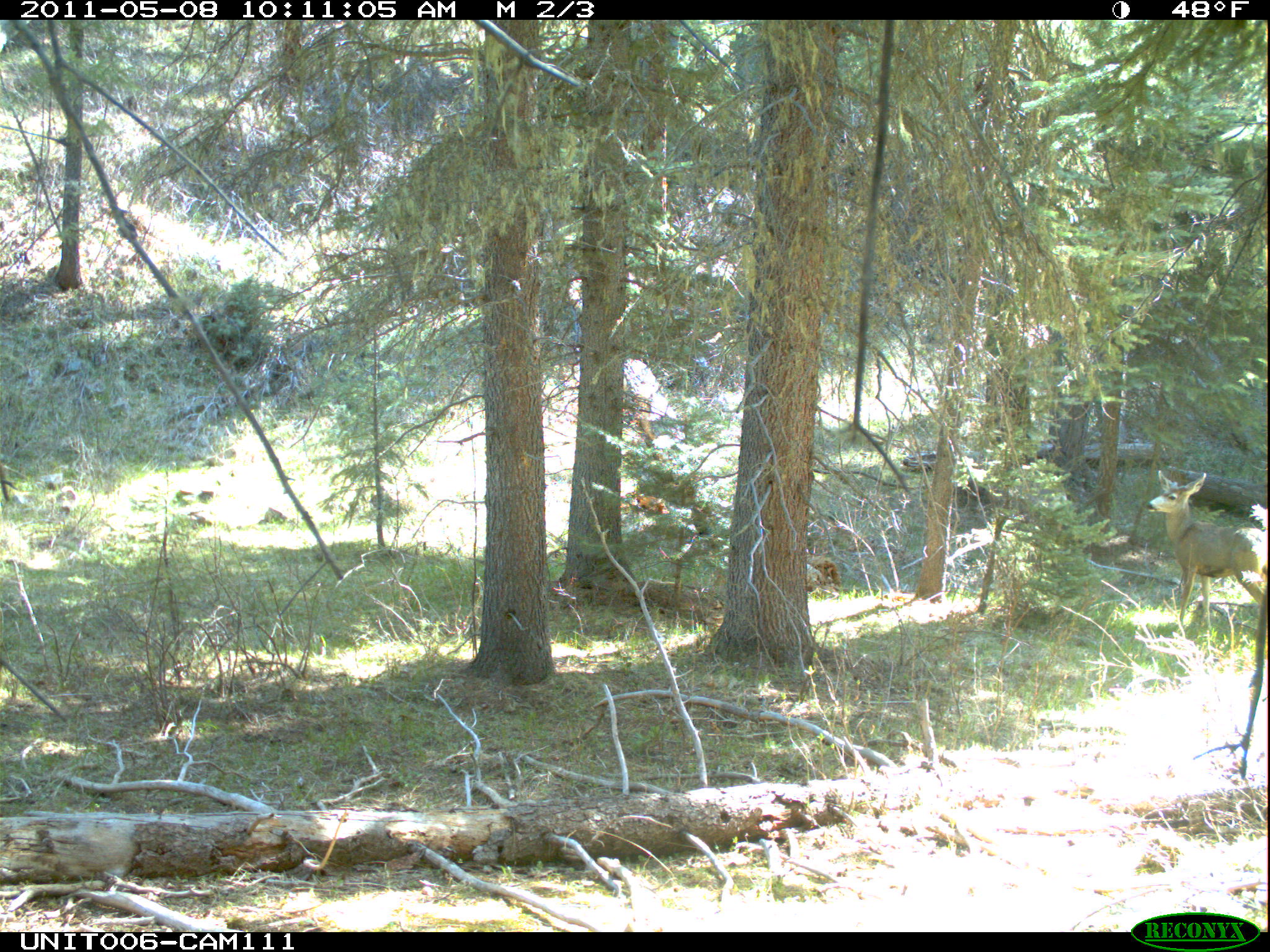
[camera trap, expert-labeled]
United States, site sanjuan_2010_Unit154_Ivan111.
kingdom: Animalia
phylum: Chordata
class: Mammalia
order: Artiodactyla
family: Cervidae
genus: Odocoileus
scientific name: Odocoileus hemionus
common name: mule deer